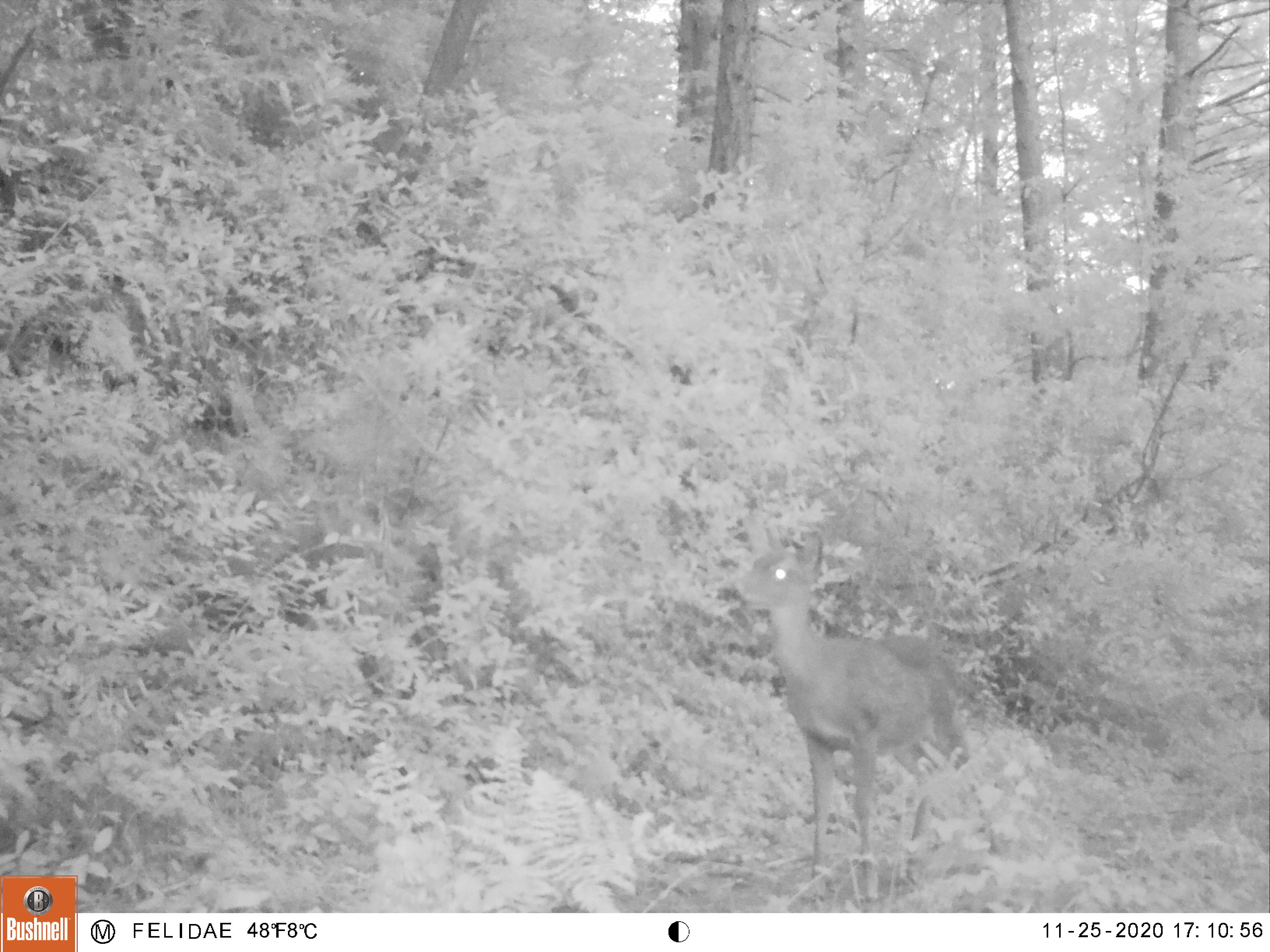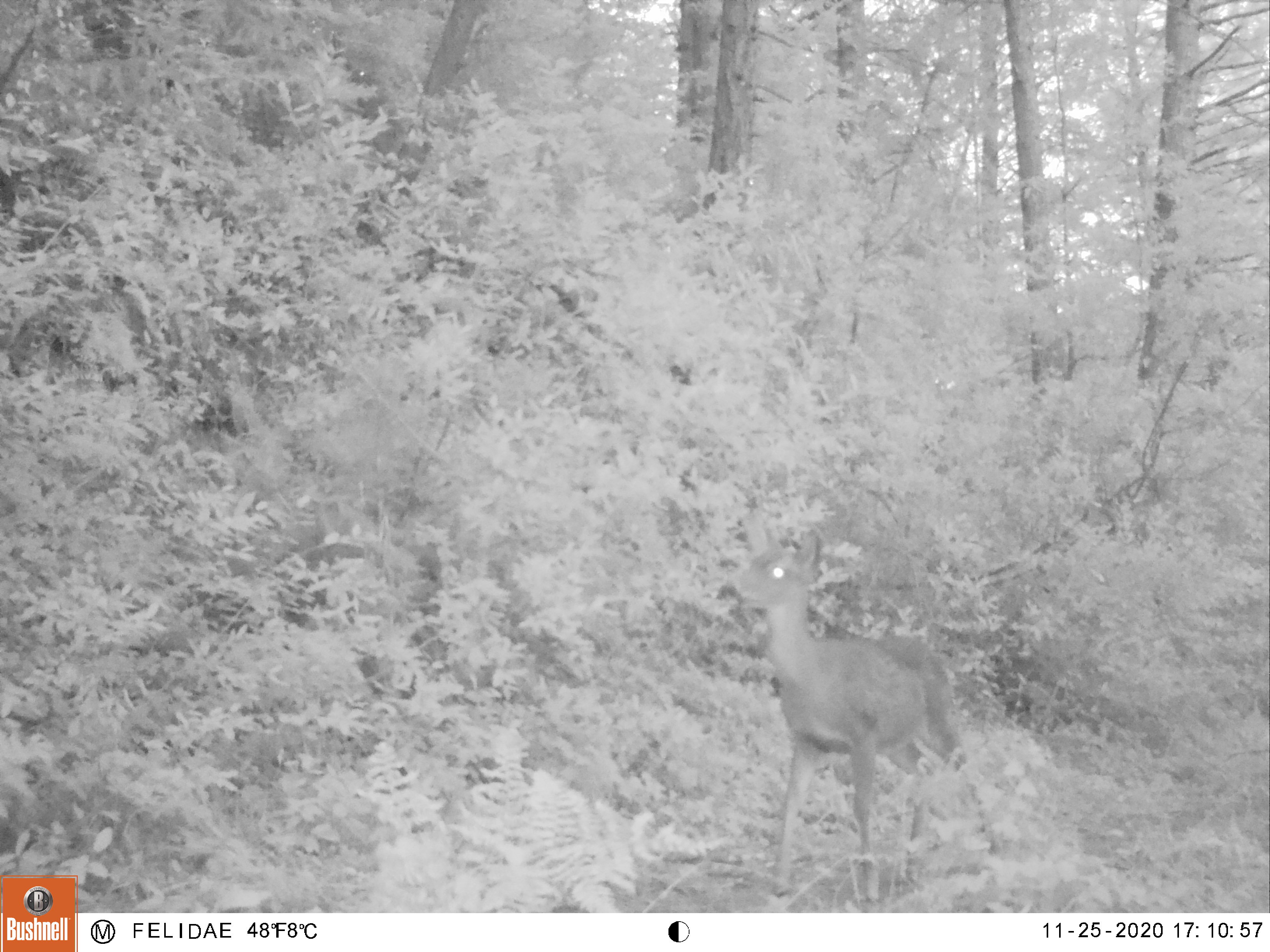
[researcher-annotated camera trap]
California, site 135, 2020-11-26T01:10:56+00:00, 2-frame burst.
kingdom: Animalia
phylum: Chordata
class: Mammalia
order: Artiodactyla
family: Cervidae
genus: Odocoileus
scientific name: Odocoileus hemionus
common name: mule deer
Mule deer (Odocoileus hemionus).